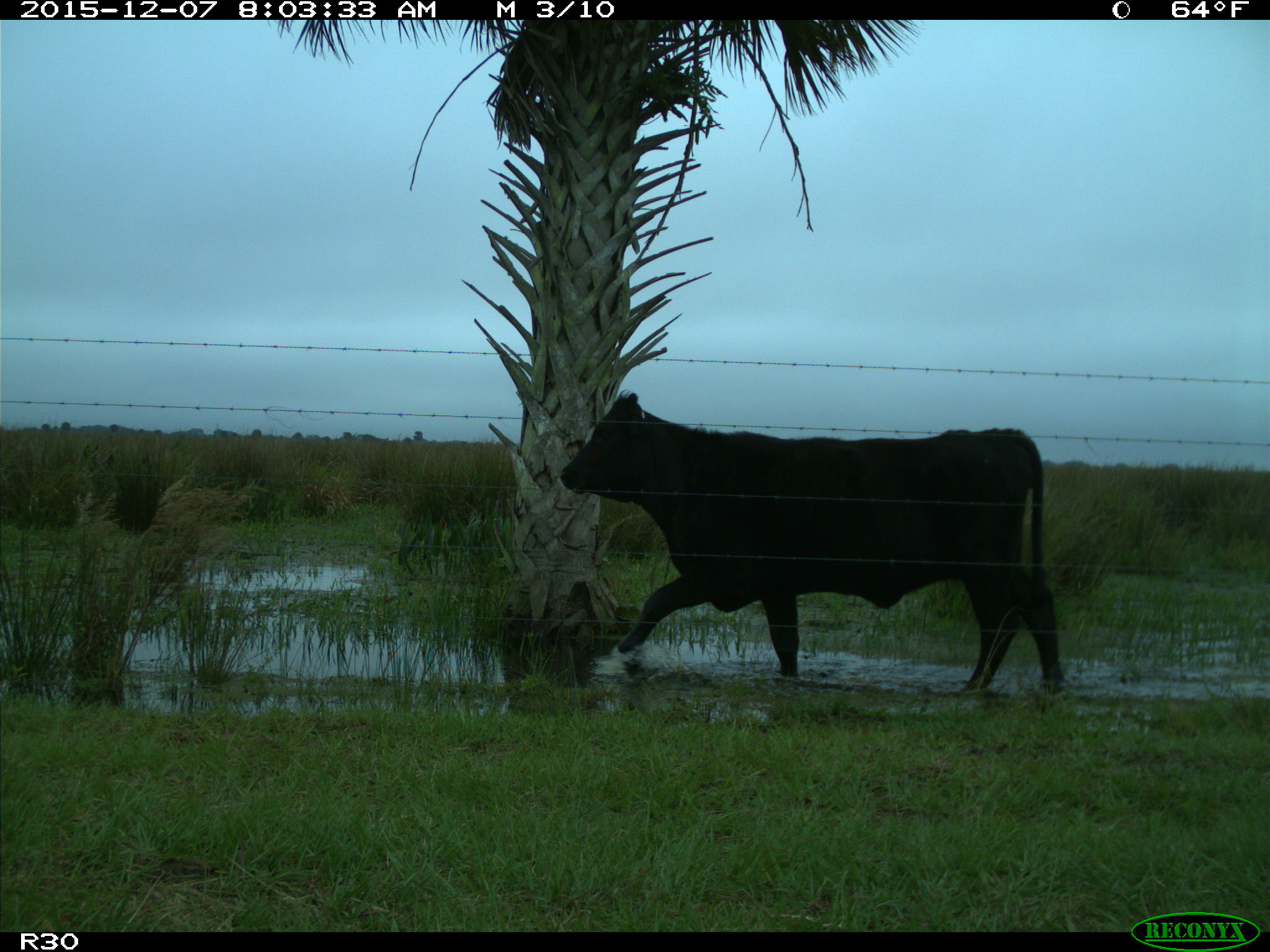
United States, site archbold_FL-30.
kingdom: Animalia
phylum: Chordata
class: Mammalia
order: Artiodactyla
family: Bovidae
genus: Bos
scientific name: Bos taurus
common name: domestic cow